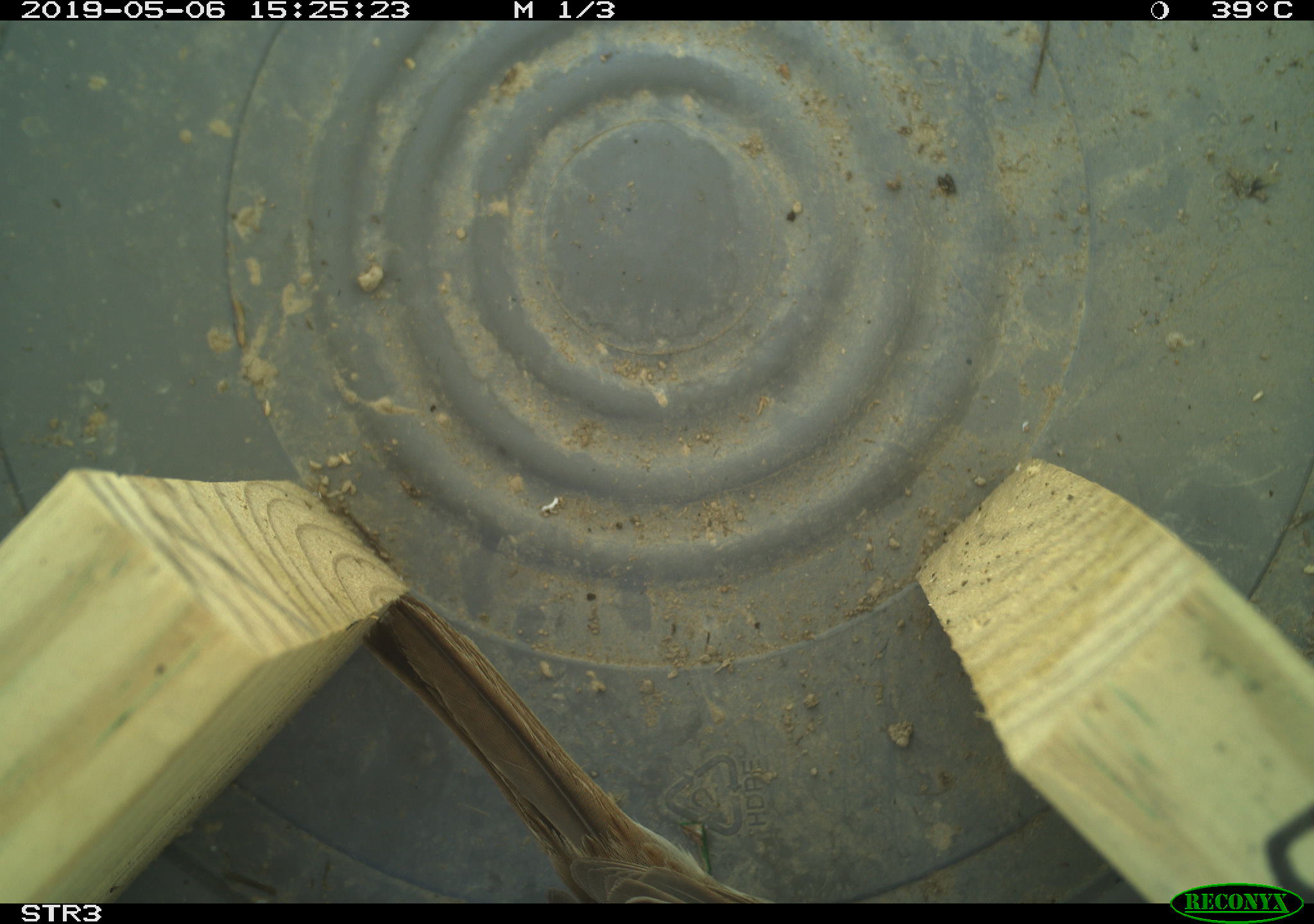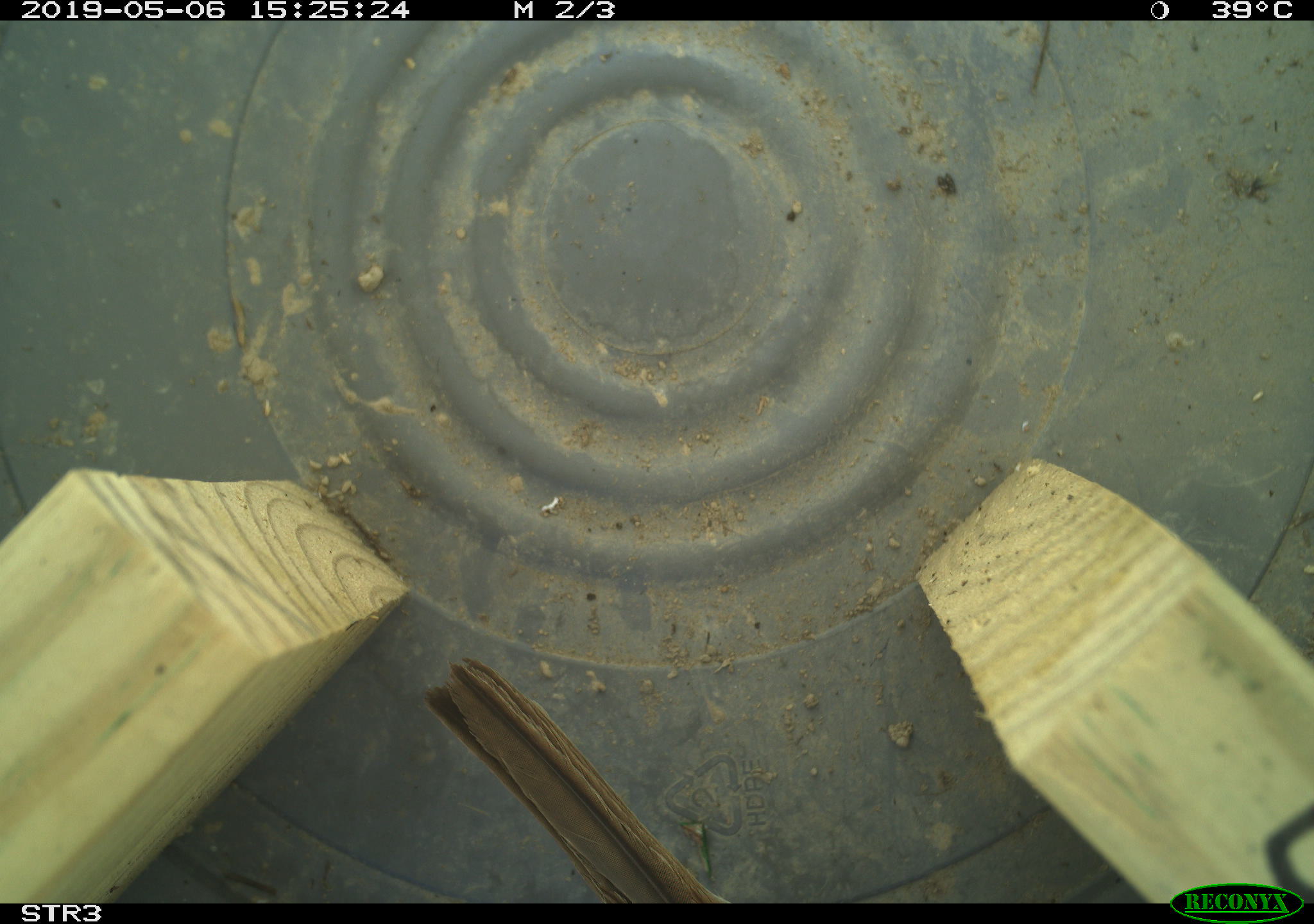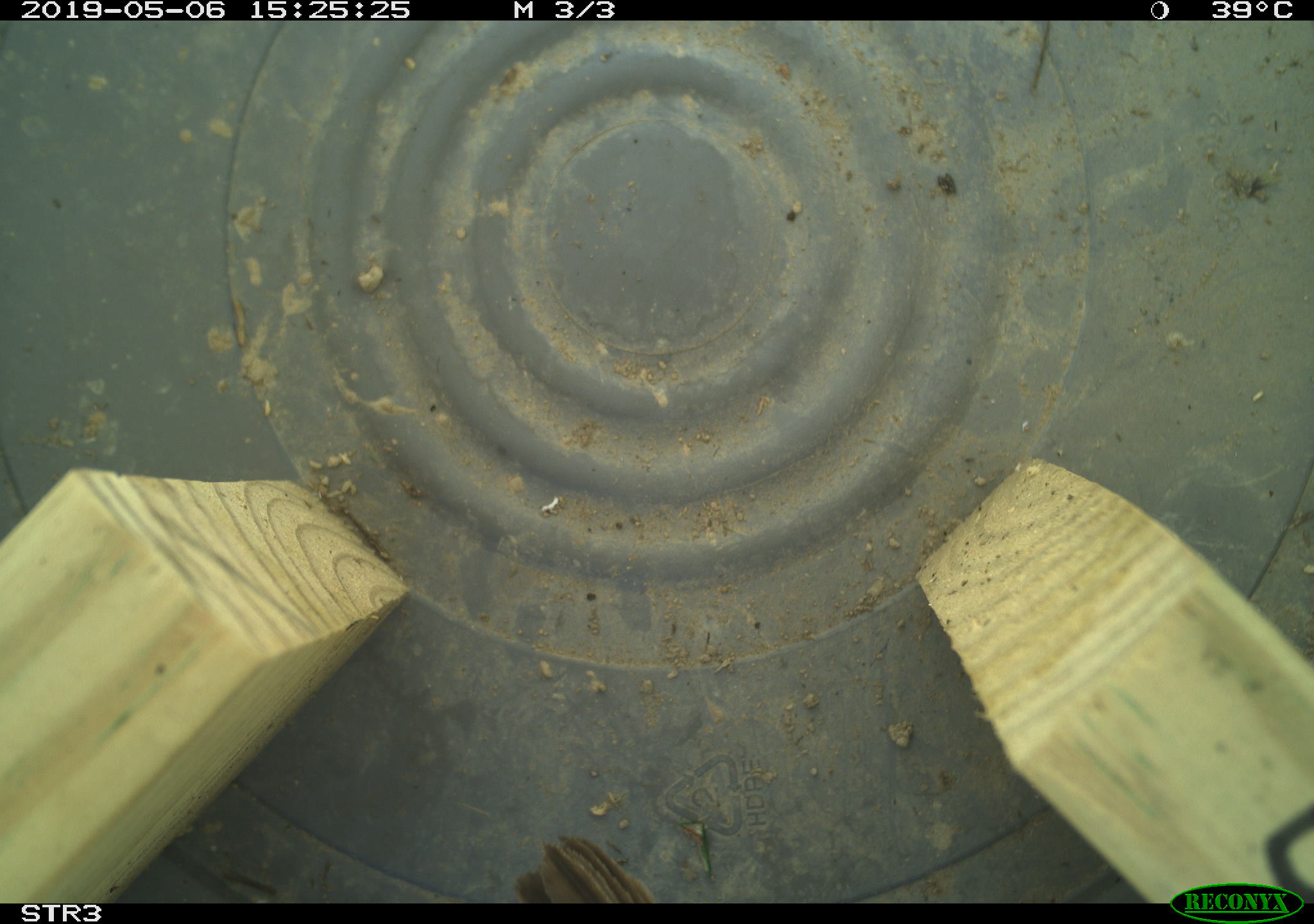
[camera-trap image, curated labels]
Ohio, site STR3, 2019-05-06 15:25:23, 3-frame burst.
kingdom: Animalia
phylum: Chordata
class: Aves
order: Passeriformes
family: Passerellidae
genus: Melospiza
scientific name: Melospiza melodia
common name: song sparrow